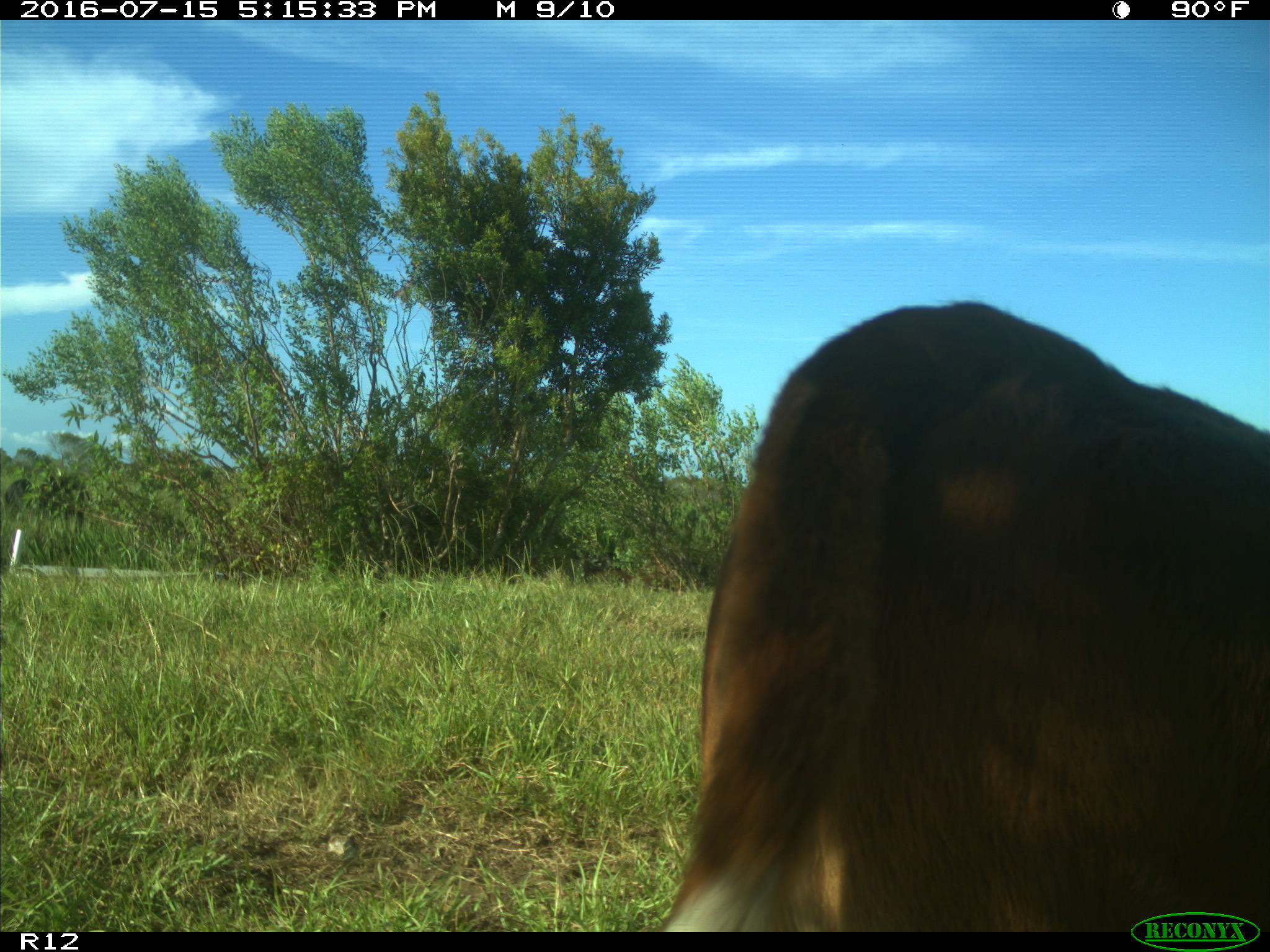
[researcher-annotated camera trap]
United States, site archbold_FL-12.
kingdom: Animalia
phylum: Chordata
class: Mammalia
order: Artiodactyla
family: Bovidae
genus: Bos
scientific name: Bos taurus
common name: domestic cow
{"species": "Bos taurus (domestic cow)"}